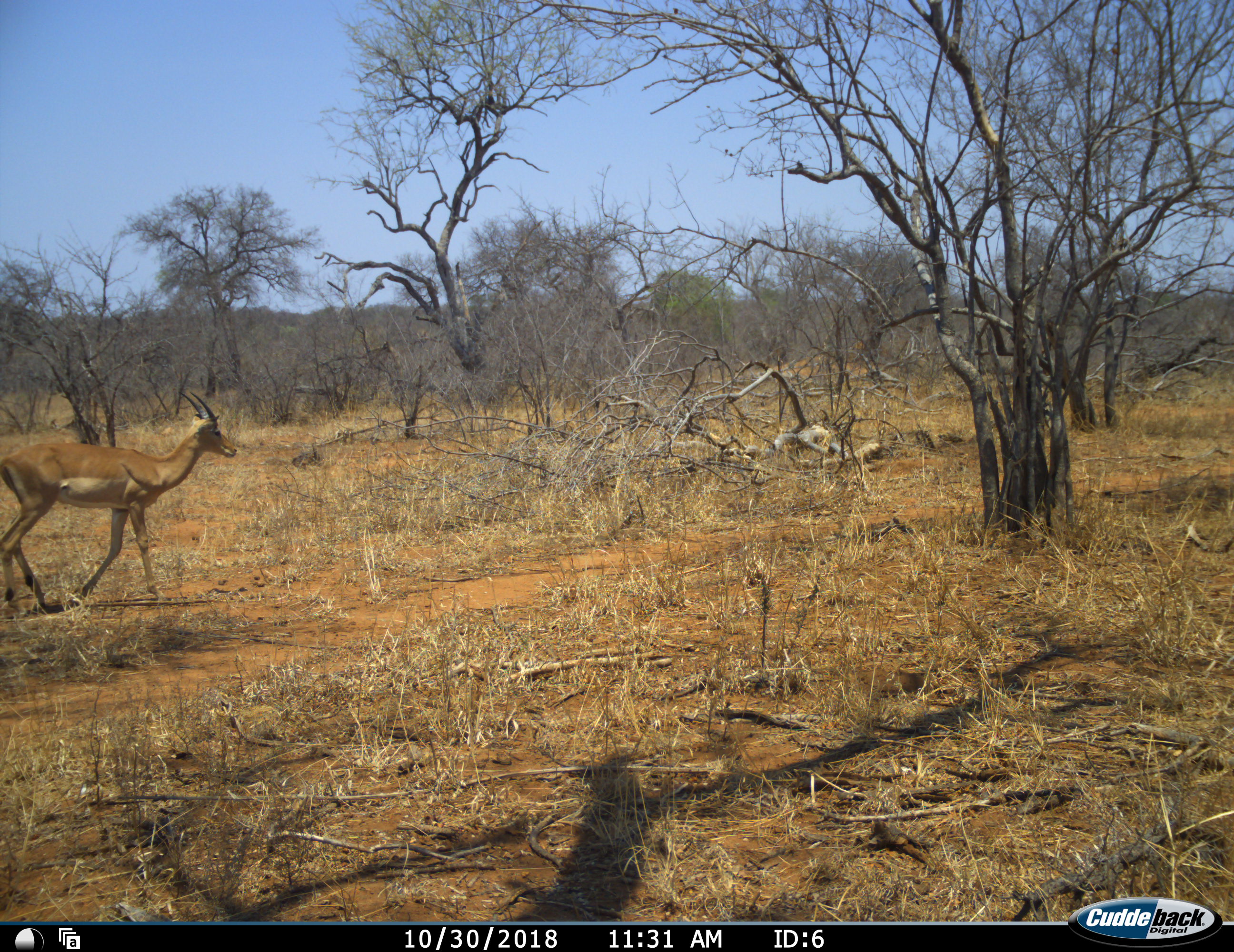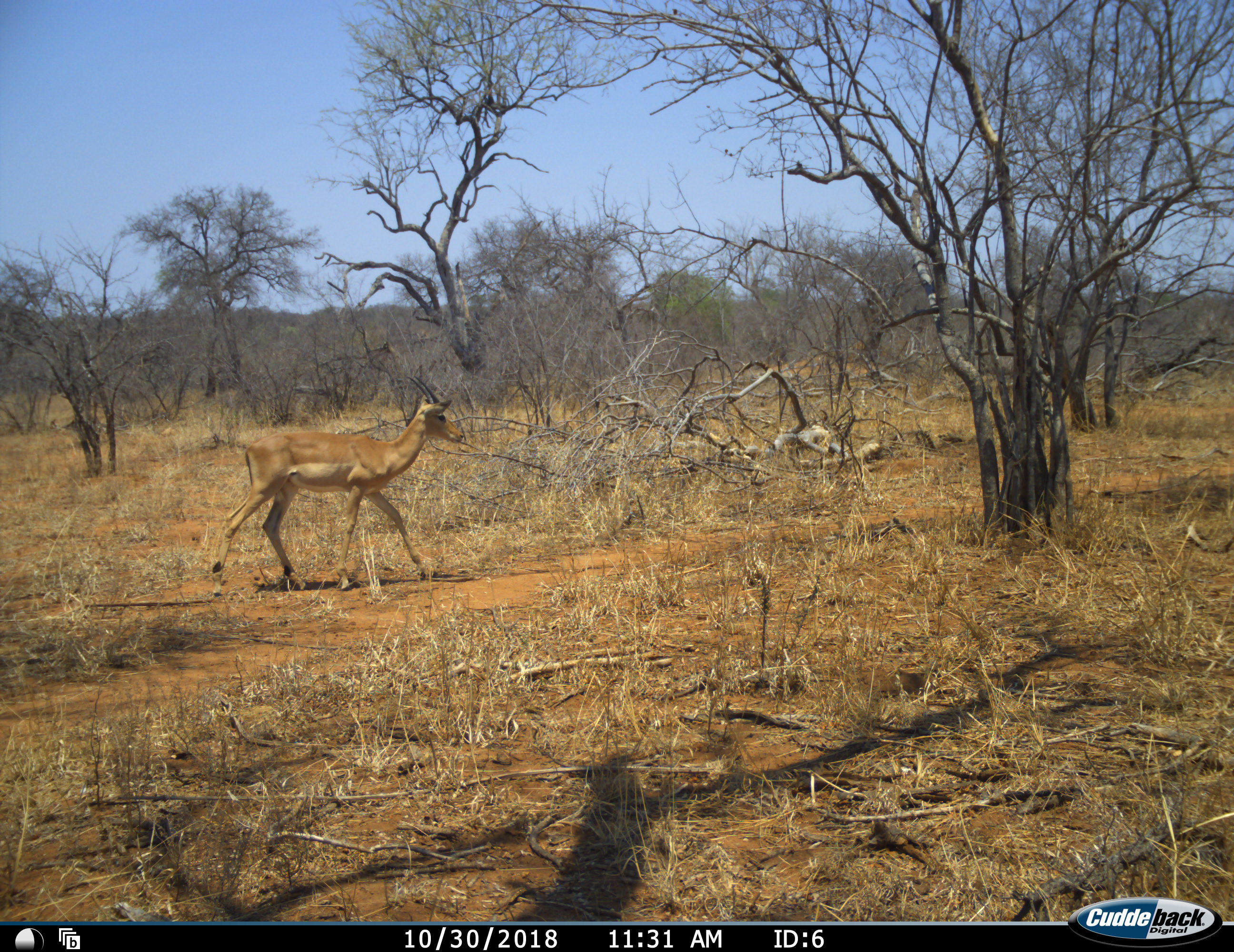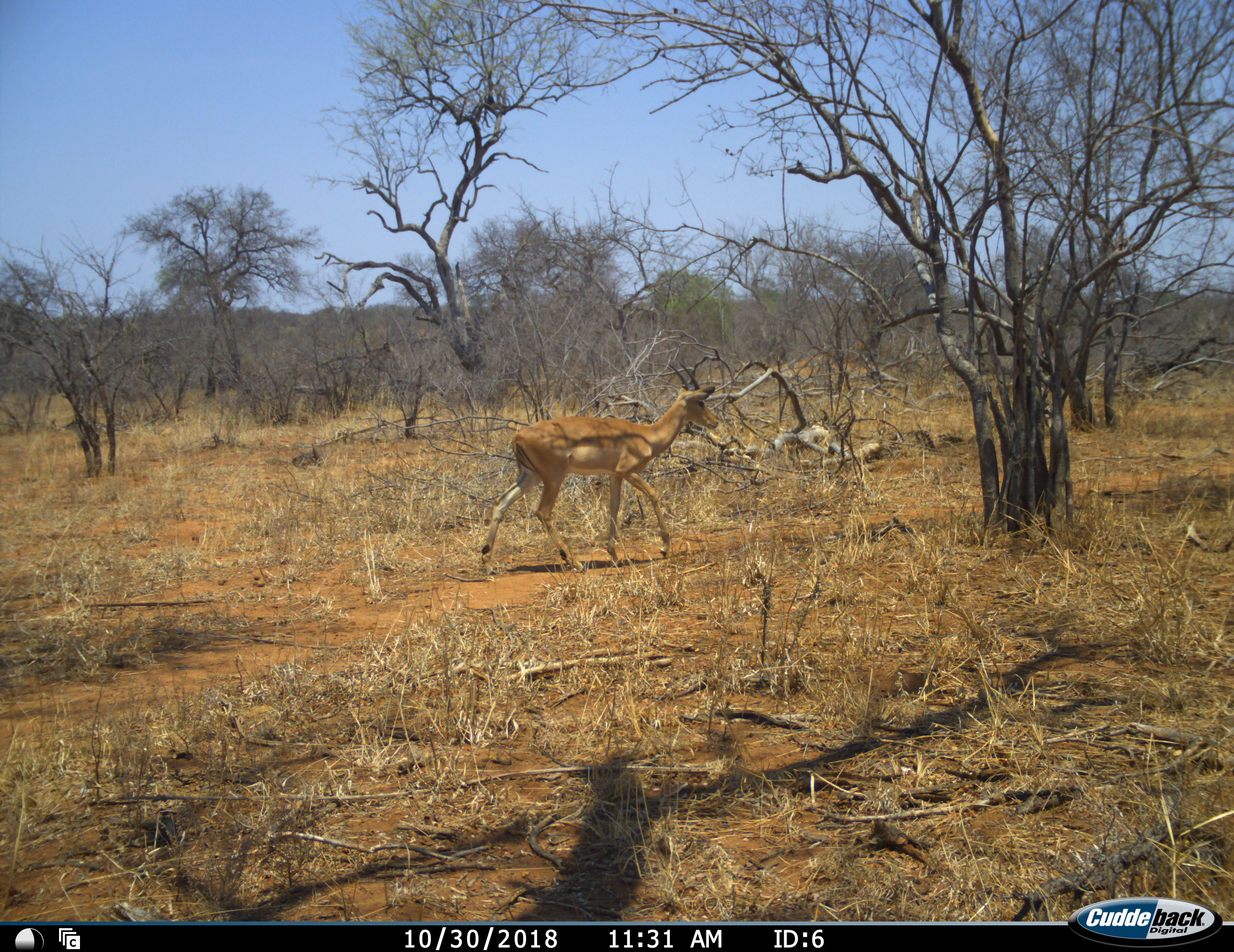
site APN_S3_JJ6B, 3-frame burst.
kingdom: Animalia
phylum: Chordata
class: Mammalia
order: Artiodactyla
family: Bovidae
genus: Aepyceros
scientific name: Aepyceros melampus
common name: impala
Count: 1.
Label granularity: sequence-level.